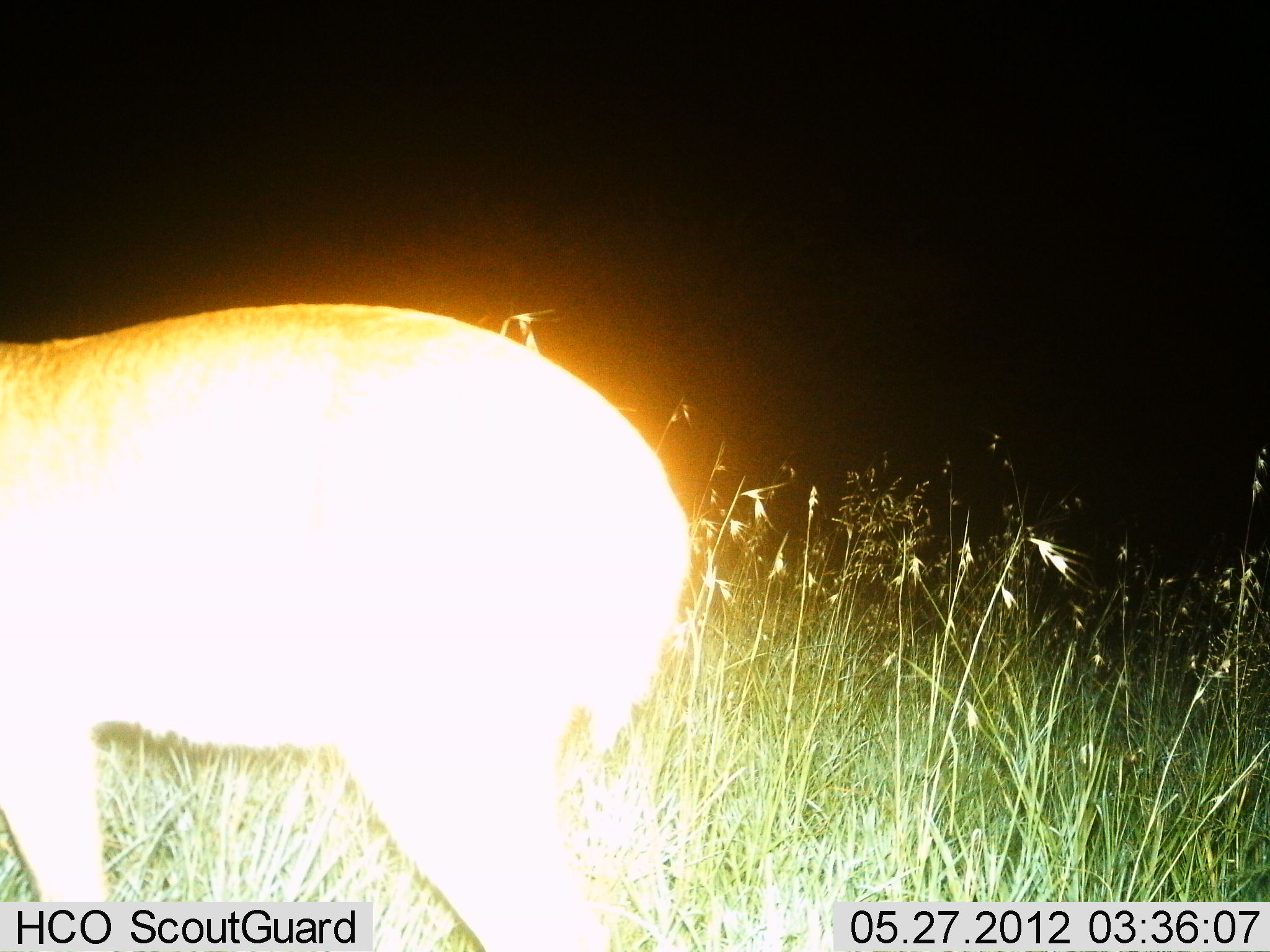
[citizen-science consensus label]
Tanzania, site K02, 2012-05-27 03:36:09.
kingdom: Animalia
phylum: Chordata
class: Mammalia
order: Artiodactyla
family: Bovidae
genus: Redunca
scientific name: Redunca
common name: reedbuck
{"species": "reedbuck (Redunca)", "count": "1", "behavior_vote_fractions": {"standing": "100%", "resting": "0%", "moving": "0%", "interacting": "0%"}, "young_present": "0%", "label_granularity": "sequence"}